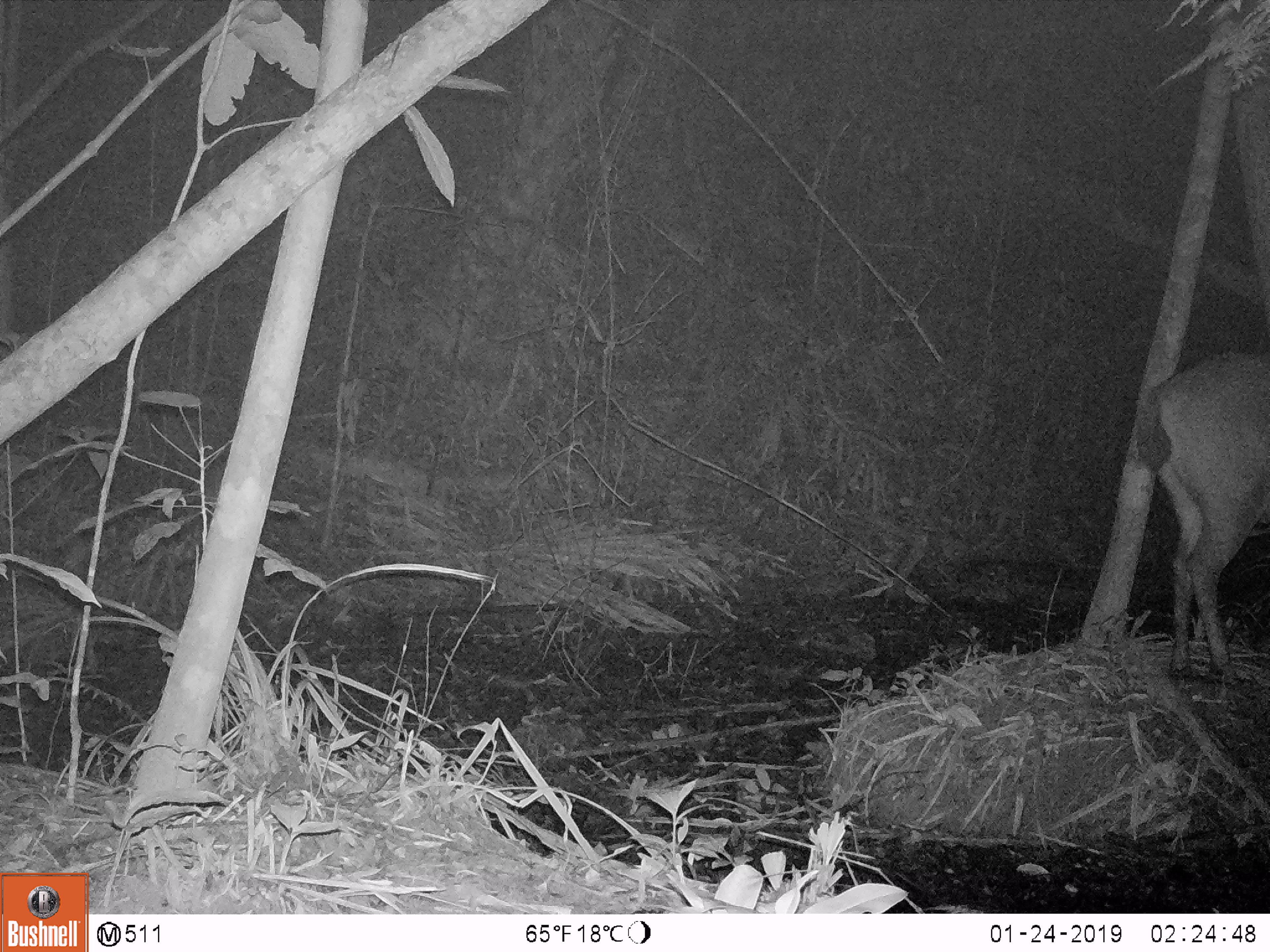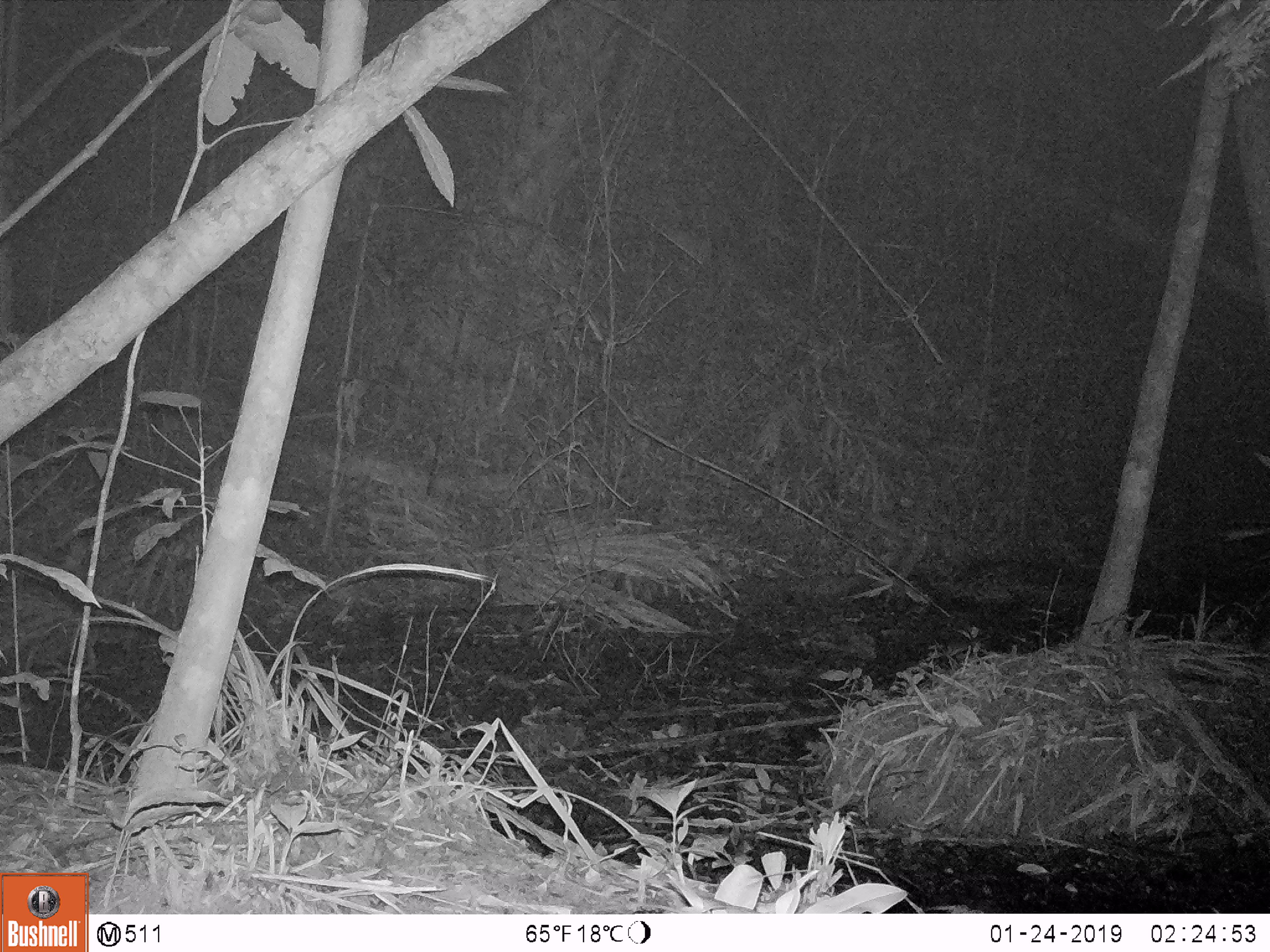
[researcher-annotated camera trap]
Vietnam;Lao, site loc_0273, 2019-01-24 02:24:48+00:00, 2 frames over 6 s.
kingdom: Animalia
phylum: Chordata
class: Mammalia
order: Artiodactyla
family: Cervidae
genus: Rusa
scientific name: Rusa unicolor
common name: sambar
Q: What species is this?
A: Sambar (Rusa unicolor).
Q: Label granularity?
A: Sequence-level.